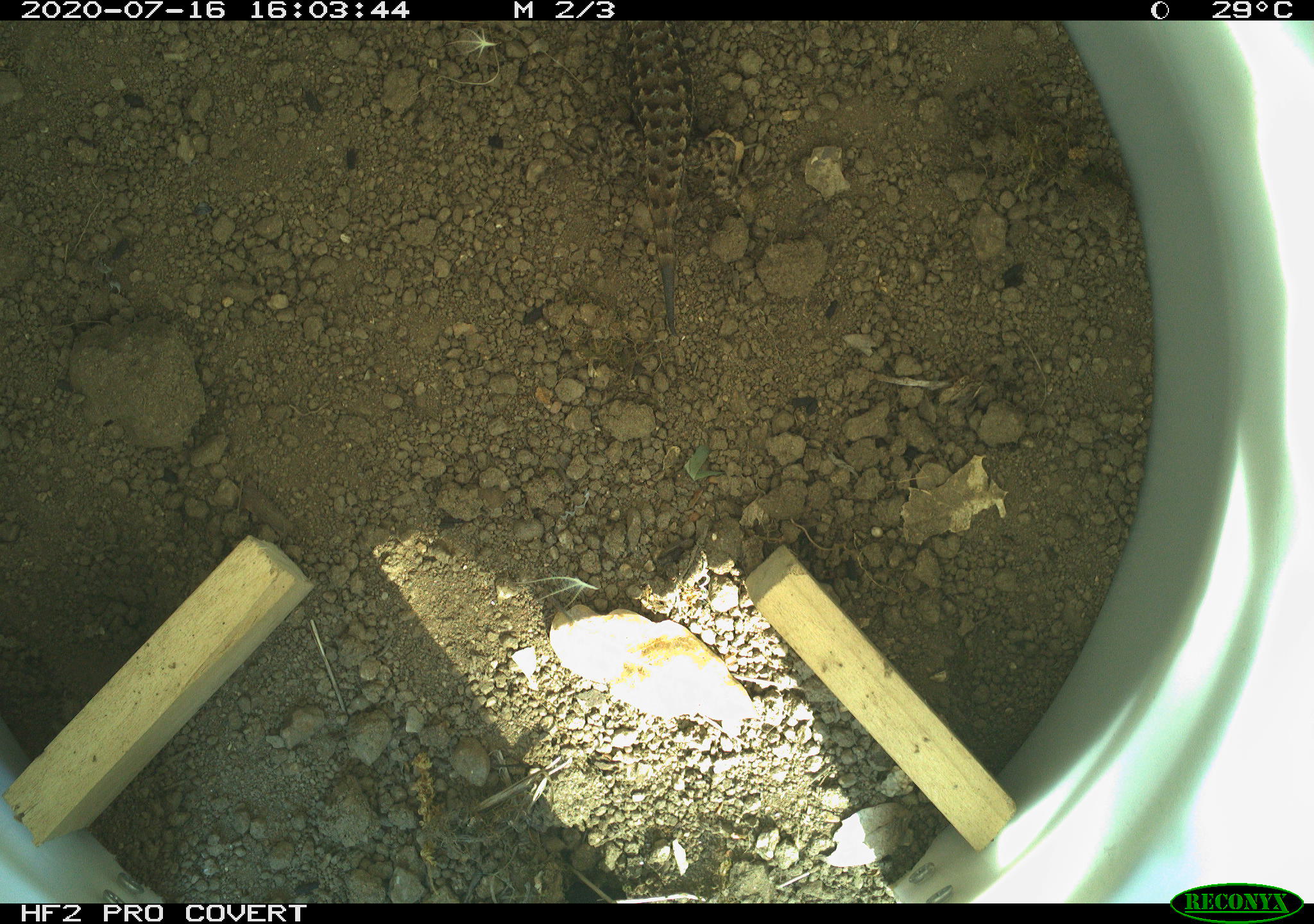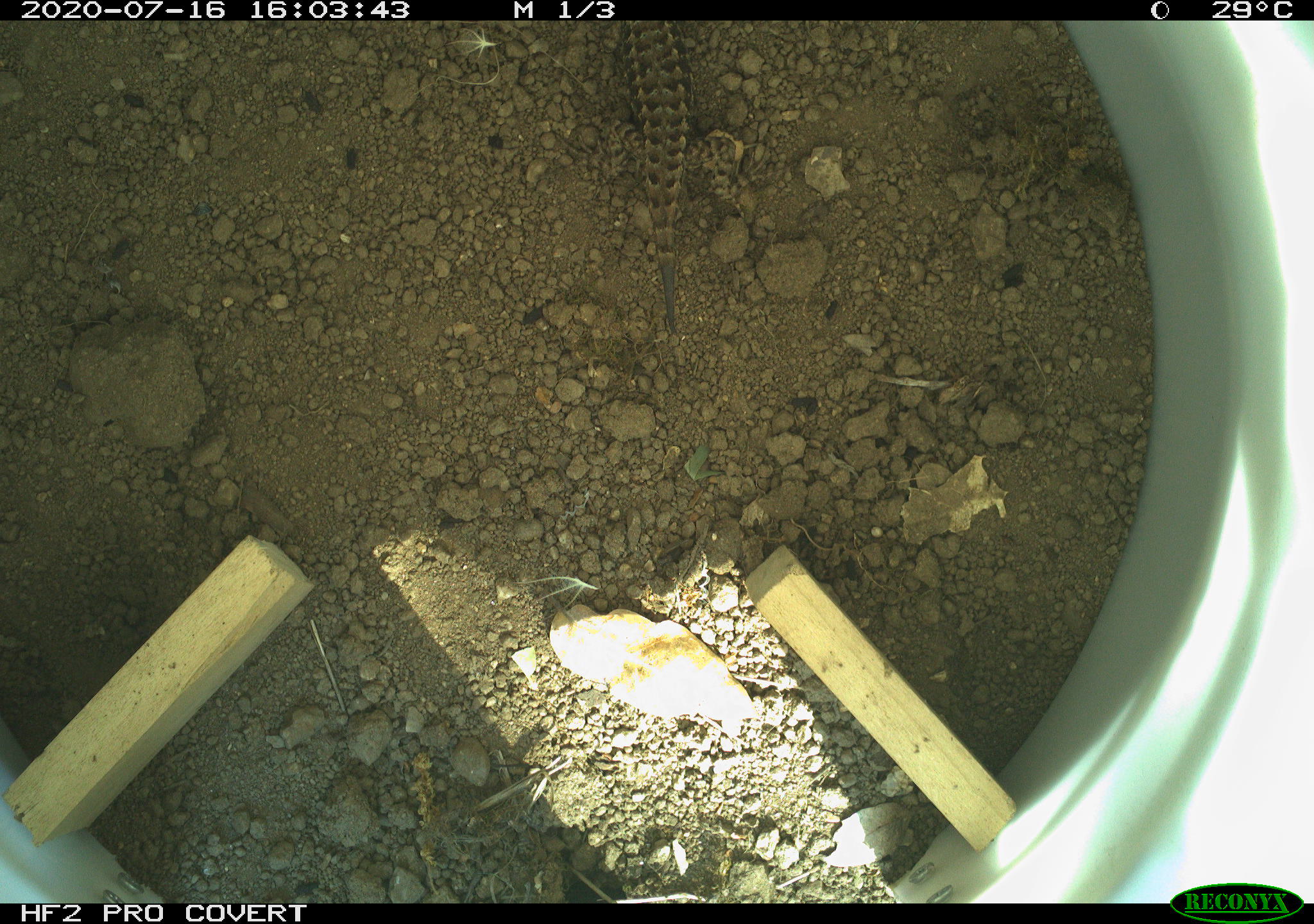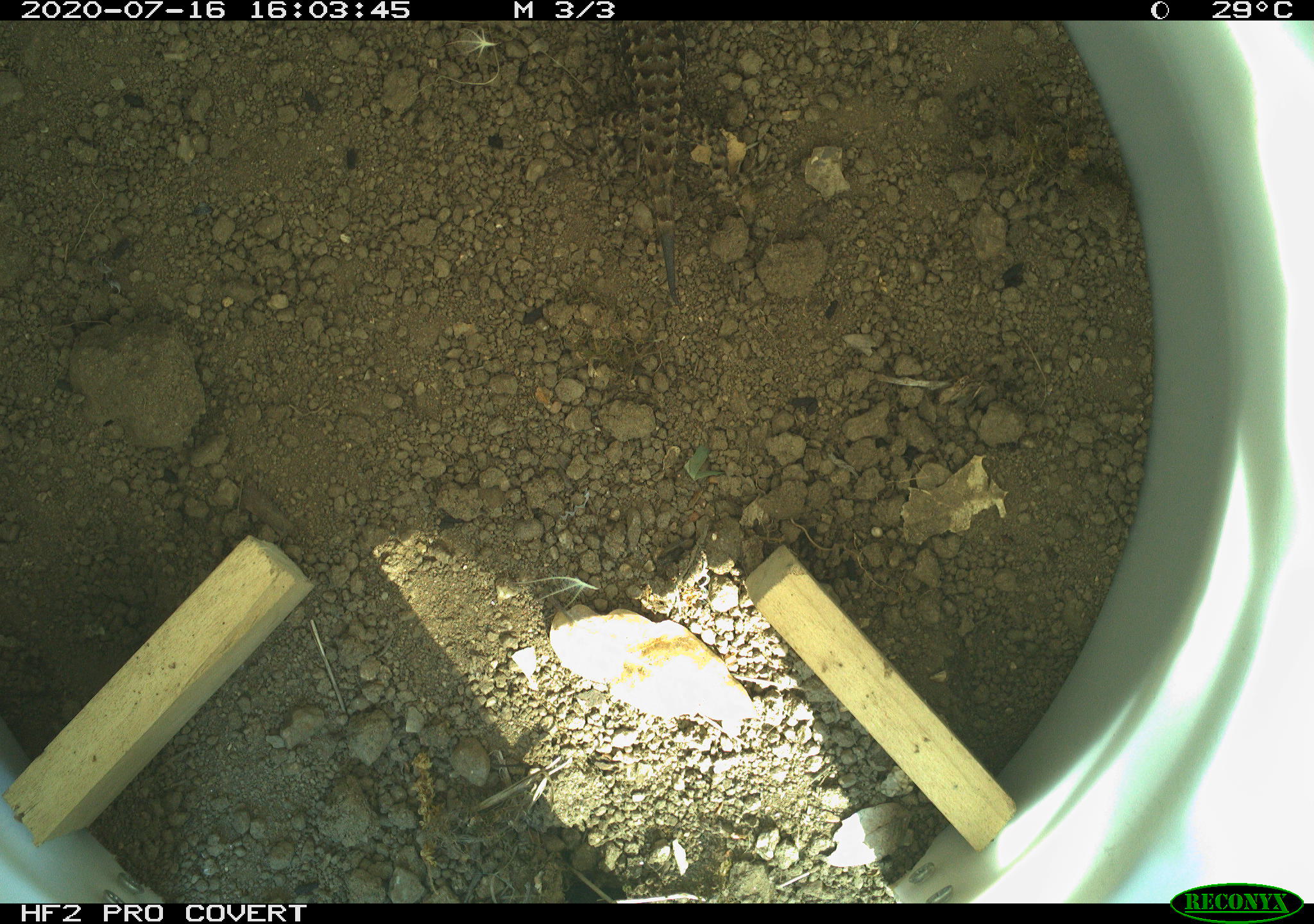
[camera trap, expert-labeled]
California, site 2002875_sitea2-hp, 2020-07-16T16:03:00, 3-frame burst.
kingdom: Animalia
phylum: Chordata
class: Reptilia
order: Squamata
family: Phrynosomatidae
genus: Sceloporus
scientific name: Sceloporus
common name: spiny lizards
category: sceloporus species